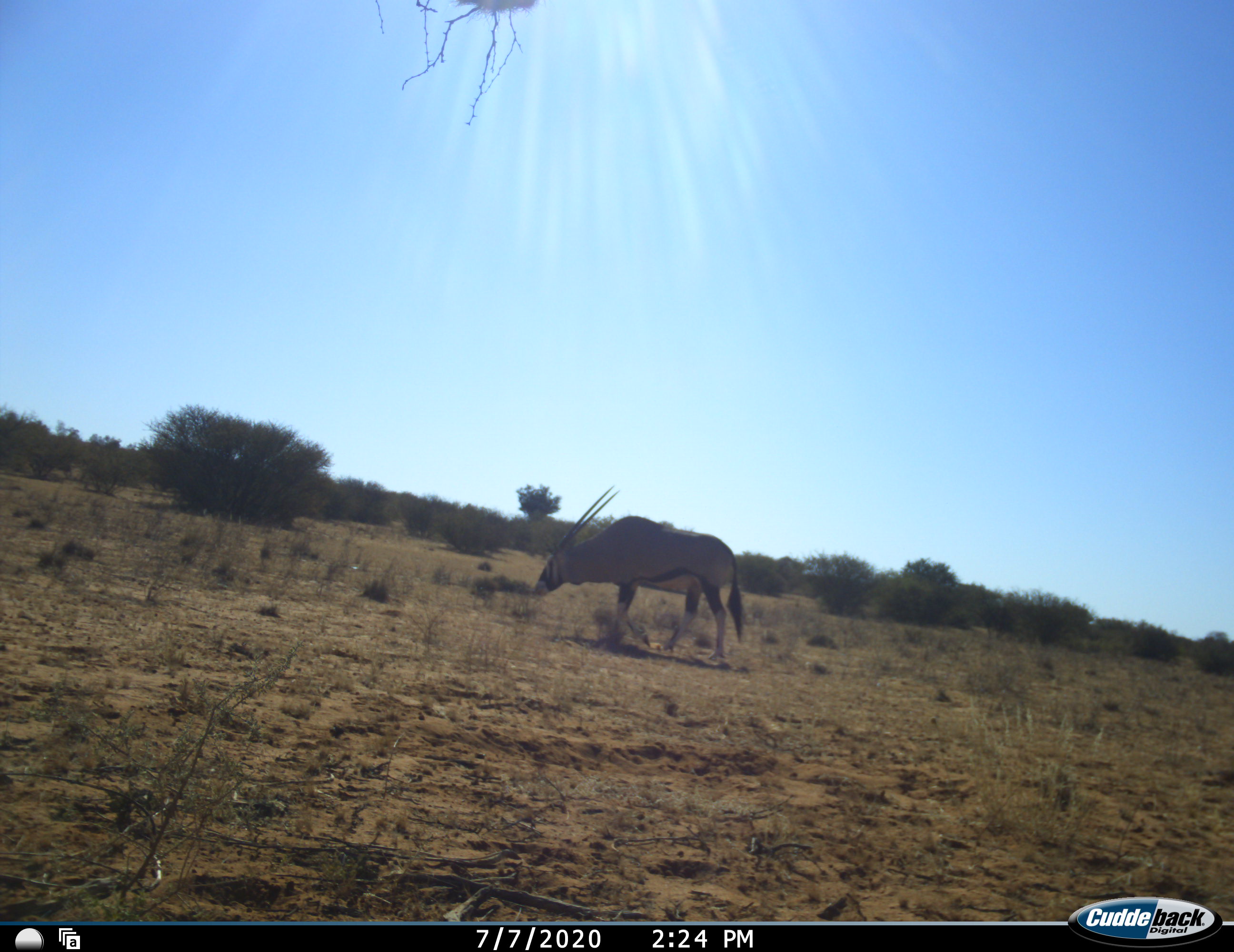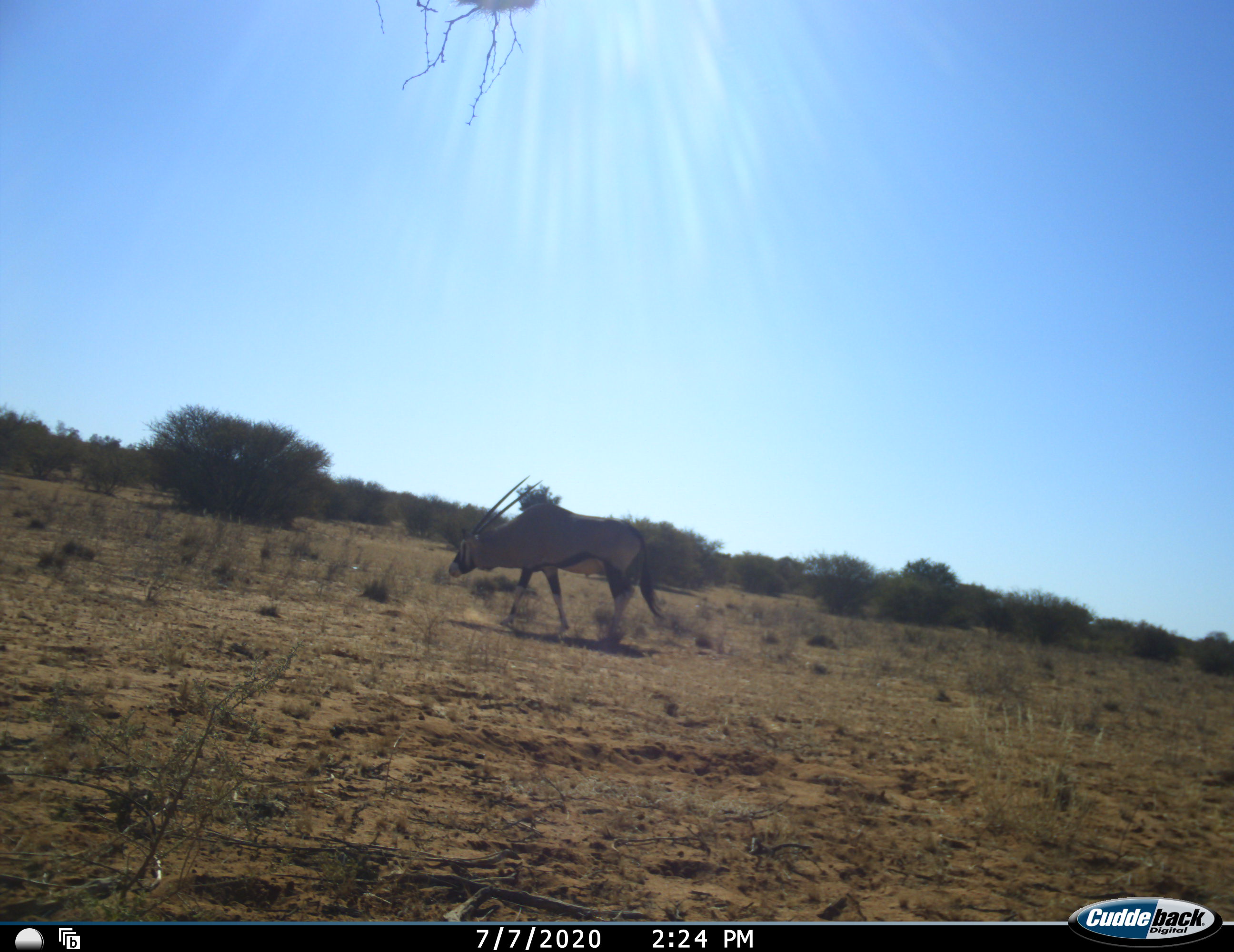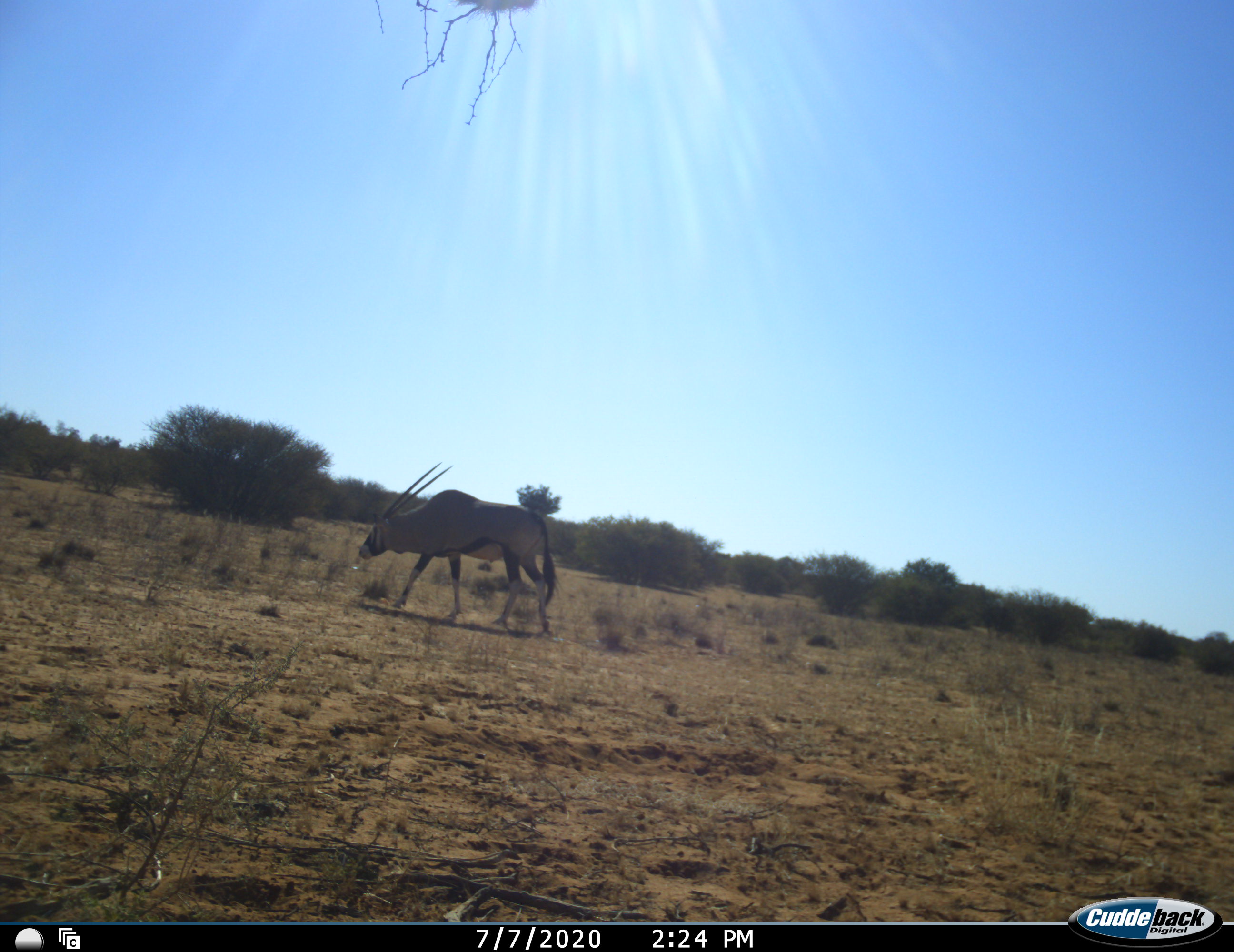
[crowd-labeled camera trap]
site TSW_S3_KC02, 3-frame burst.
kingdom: Animalia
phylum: Chordata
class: Mammalia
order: Artiodactyla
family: Bovidae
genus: Oryx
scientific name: Oryx gazella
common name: gemsbok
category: oryx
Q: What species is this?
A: Oryx (gemsbok) (Oryx gazella).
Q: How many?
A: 1.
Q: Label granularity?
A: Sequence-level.